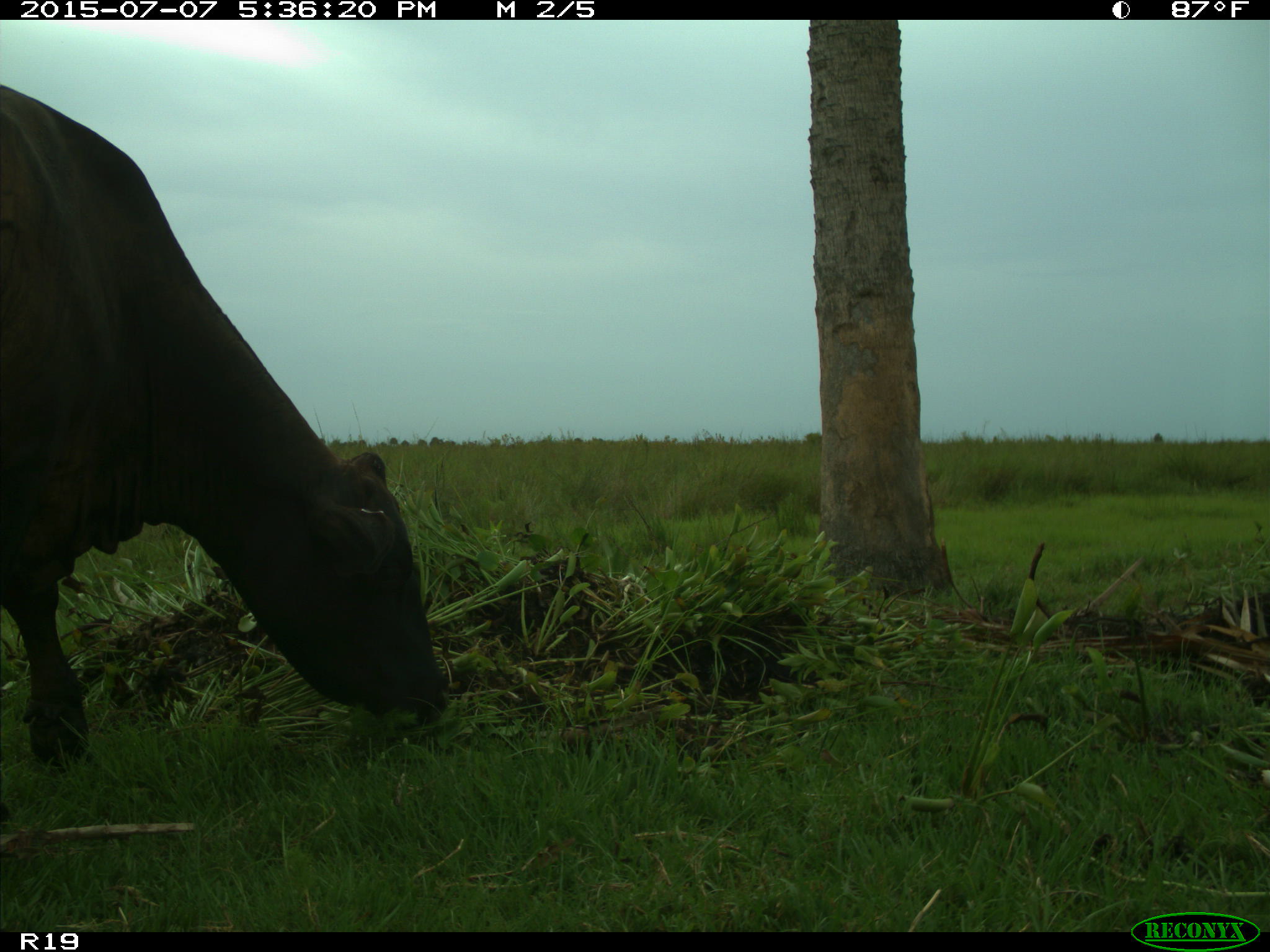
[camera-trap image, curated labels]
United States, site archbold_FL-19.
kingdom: Animalia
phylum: Chordata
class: Mammalia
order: Artiodactyla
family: Bovidae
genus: Bos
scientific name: Bos taurus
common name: domestic cow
Bos taurus (domestic cow).